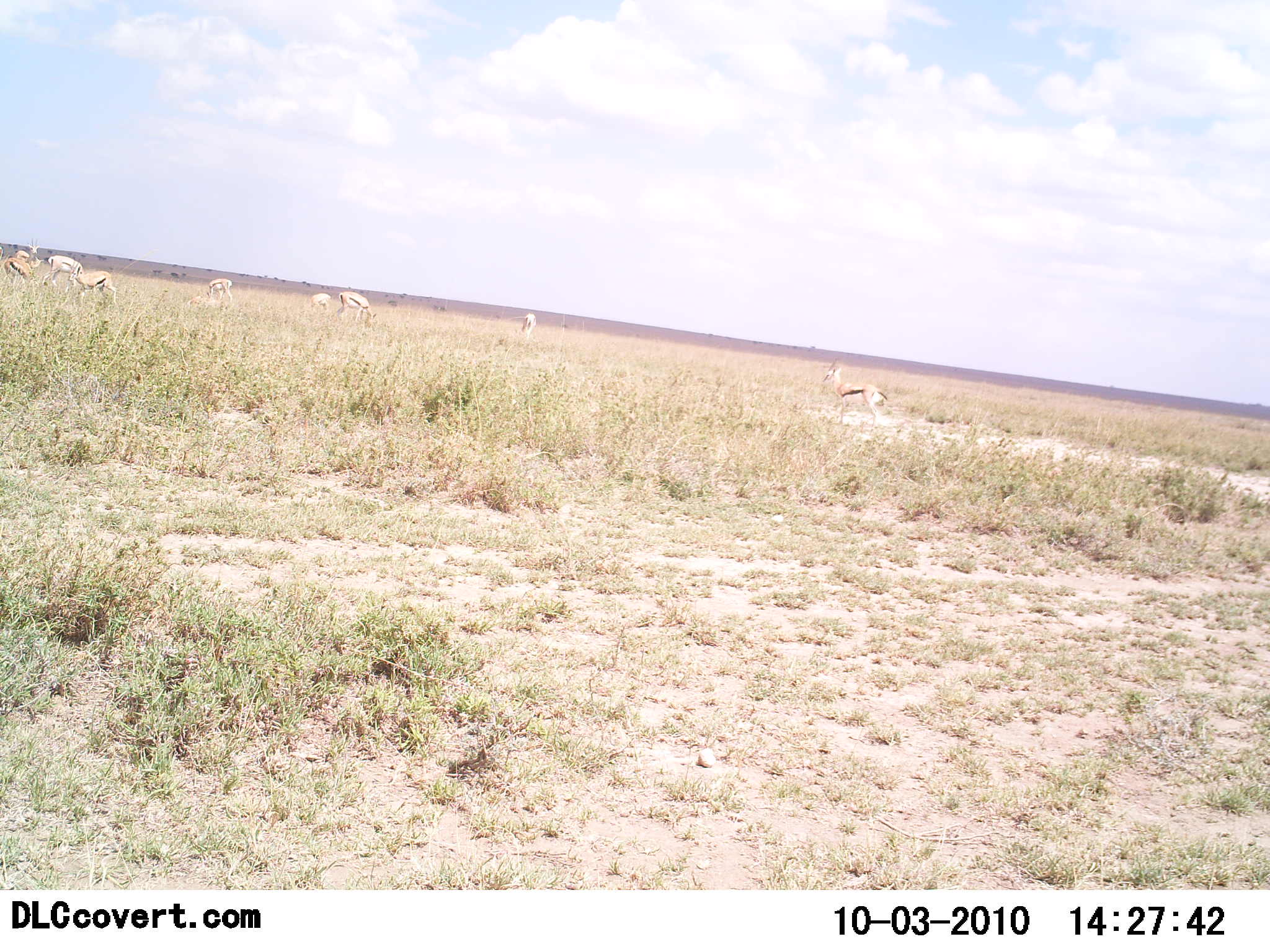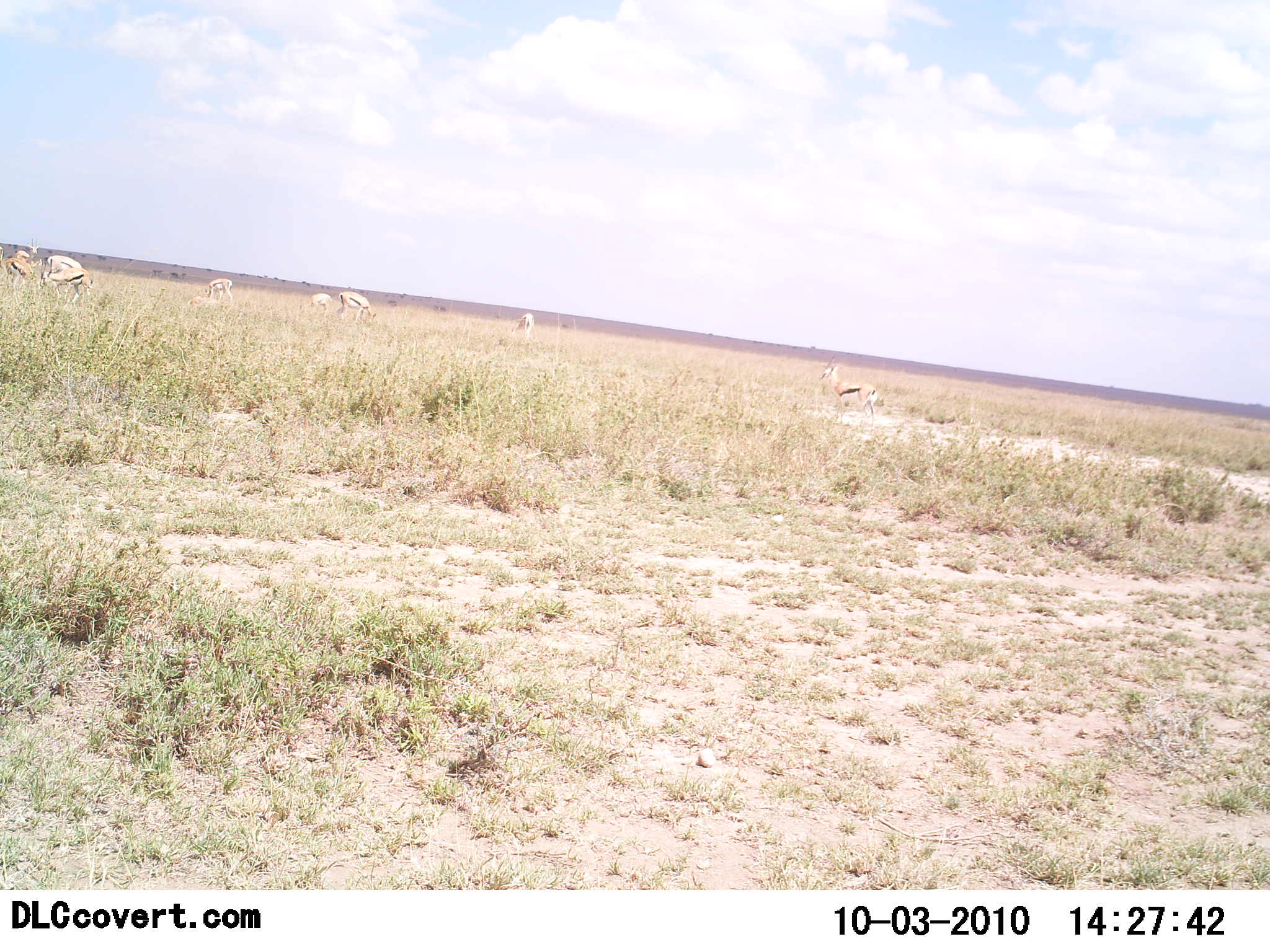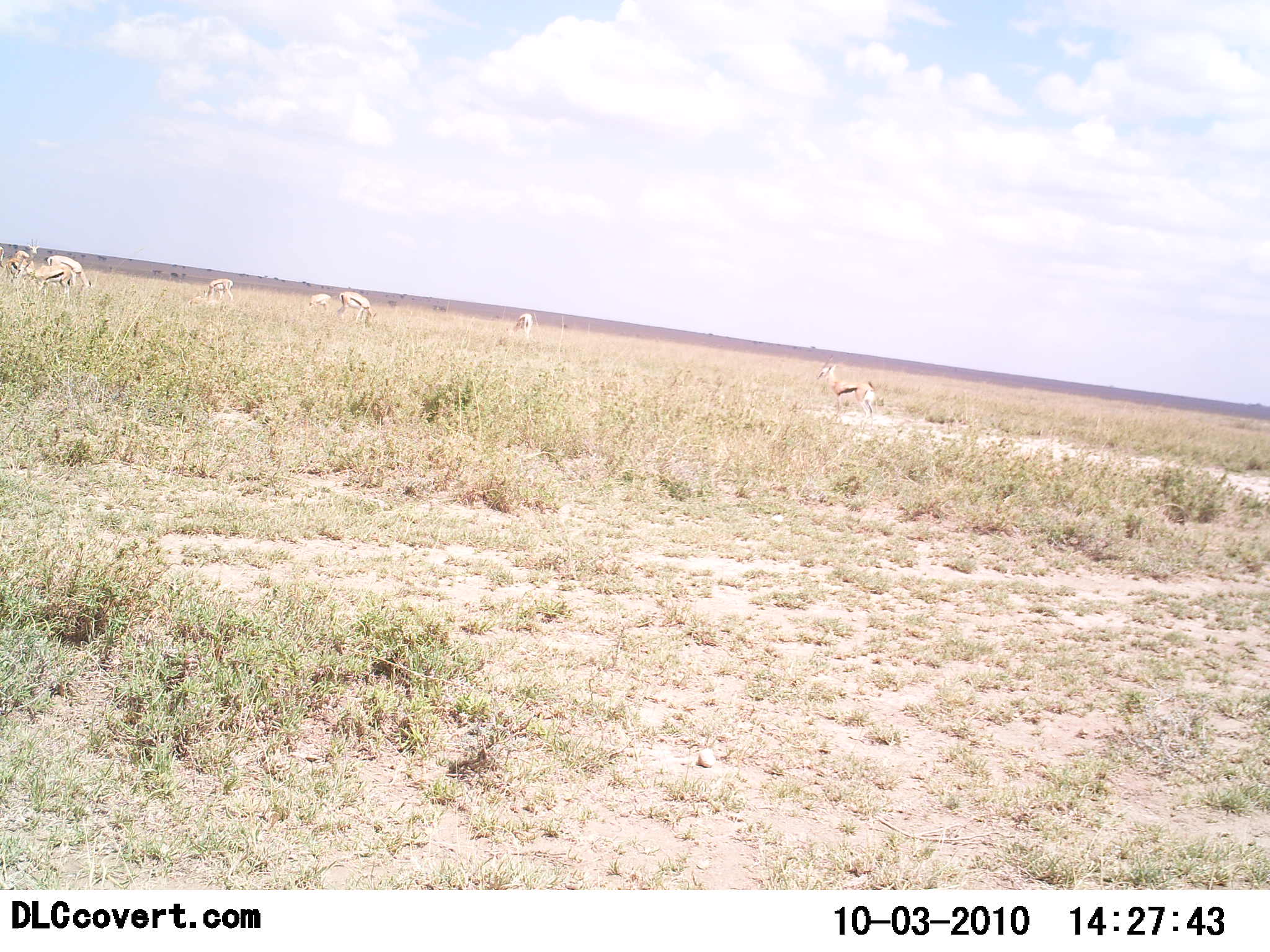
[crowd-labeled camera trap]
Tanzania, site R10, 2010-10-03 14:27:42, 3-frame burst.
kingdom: Animalia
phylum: Chordata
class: Mammalia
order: Artiodactyla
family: Bovidae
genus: Eudorcas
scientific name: Eudorcas thomsonii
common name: thomson's gazelle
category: gazellethomsons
Gazellethomsons (thomson's gazelle) (Eudorcas thomsonii), count 8. Behavior (volunteer vote fractions): standing 58%, resting 0%, moving 50%, interacting 0%. Young present (vote fraction): 0%. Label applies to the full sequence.